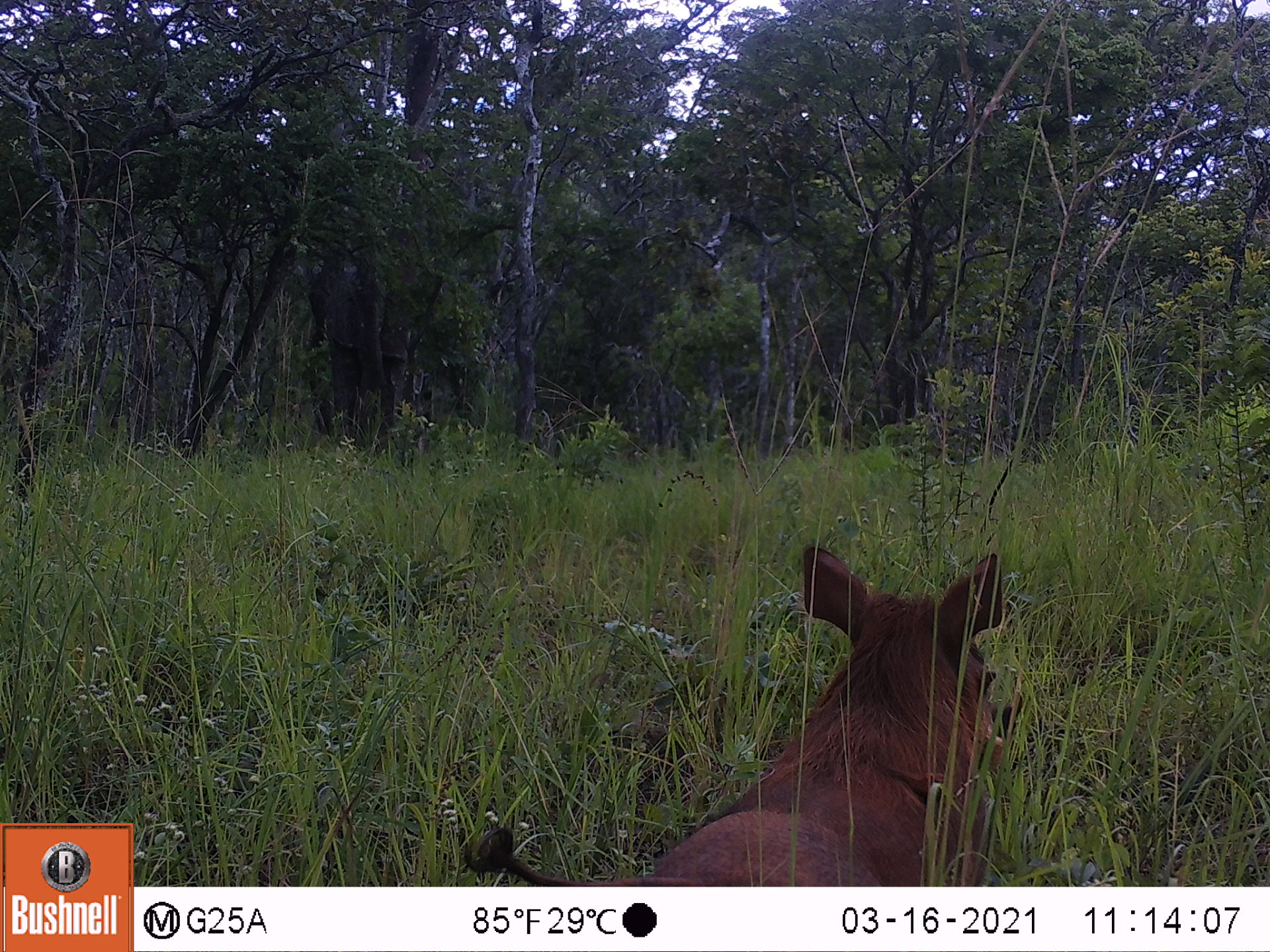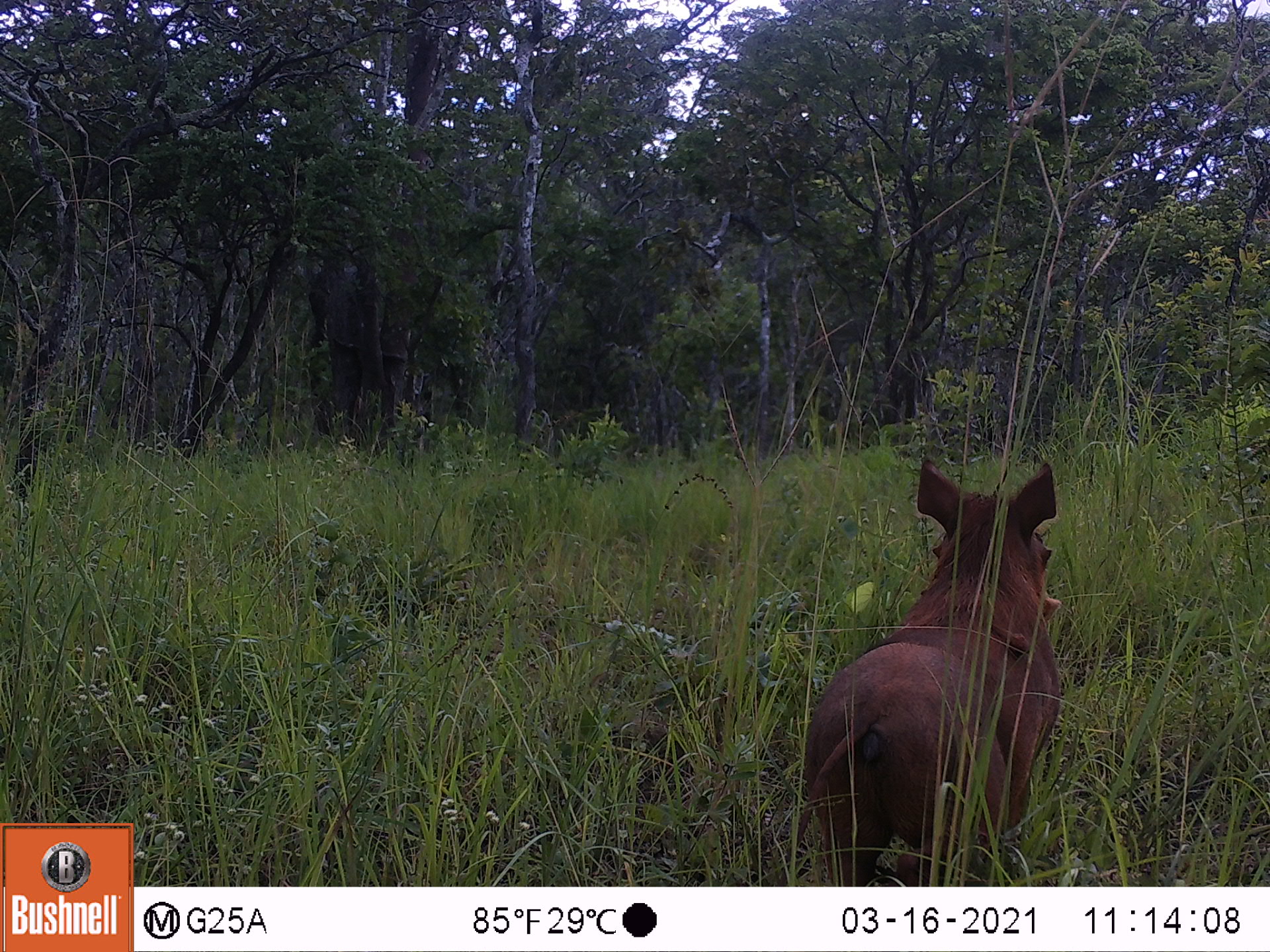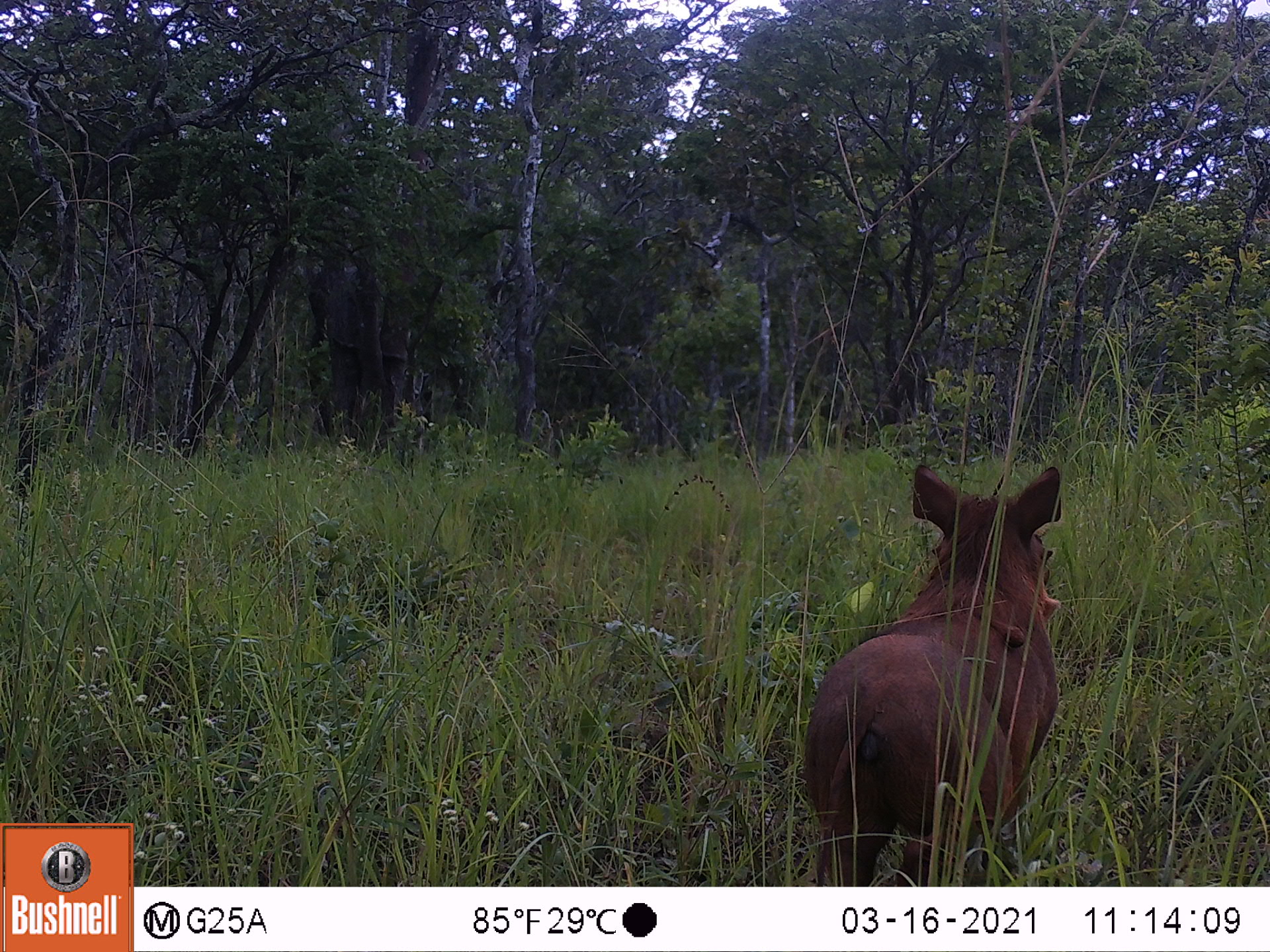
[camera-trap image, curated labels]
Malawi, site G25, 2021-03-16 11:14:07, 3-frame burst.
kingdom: Animalia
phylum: Chordata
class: Mammalia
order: Artiodactyla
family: Suidae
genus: Phacochoerus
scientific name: Phacochoerus africanus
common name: common warthog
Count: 1.